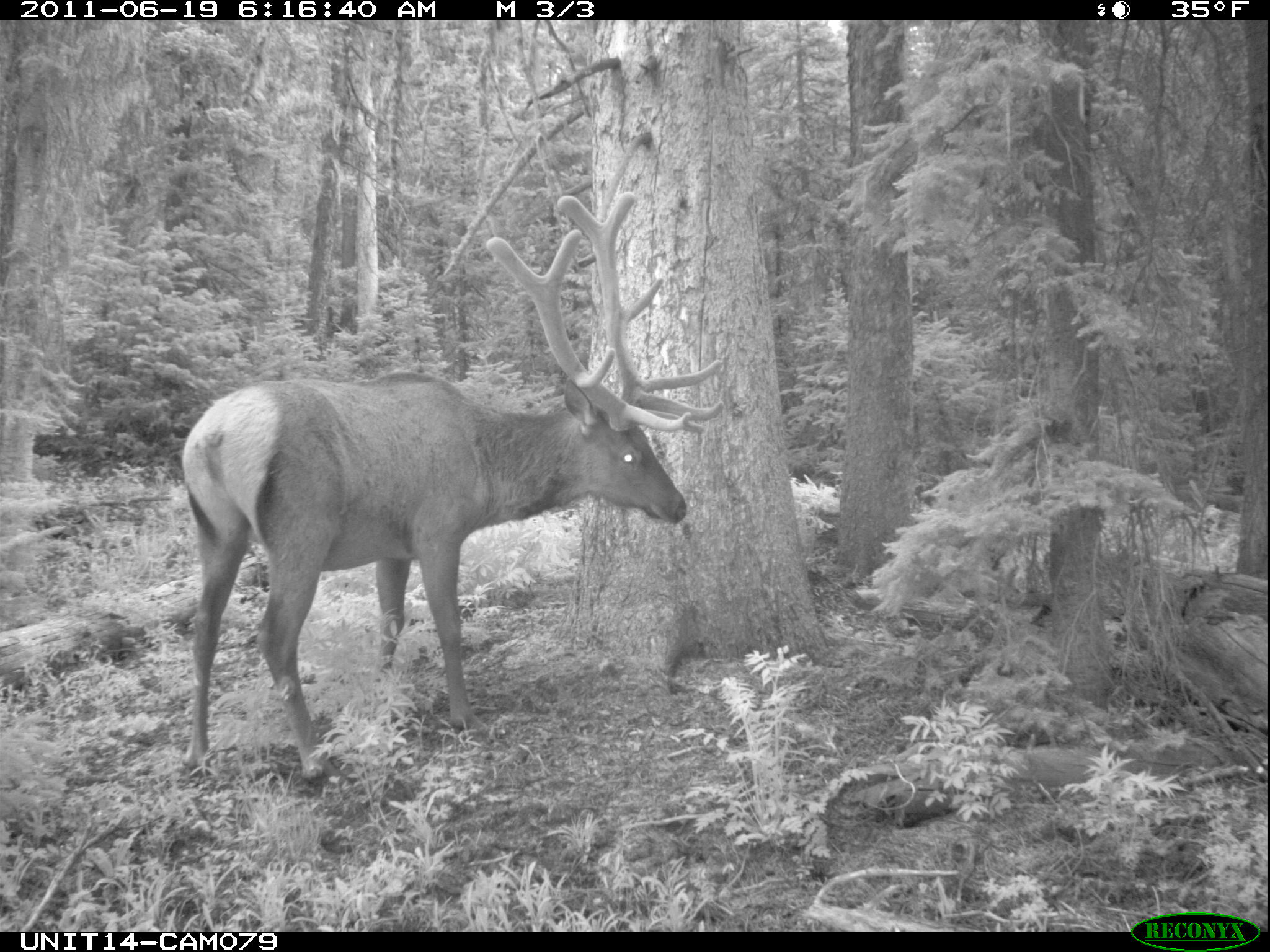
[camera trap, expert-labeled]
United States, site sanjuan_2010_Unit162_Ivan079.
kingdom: Animalia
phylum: Chordata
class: Mammalia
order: Artiodactyla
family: Cervidae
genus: Cervus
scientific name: Cervus elaphus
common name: red deer